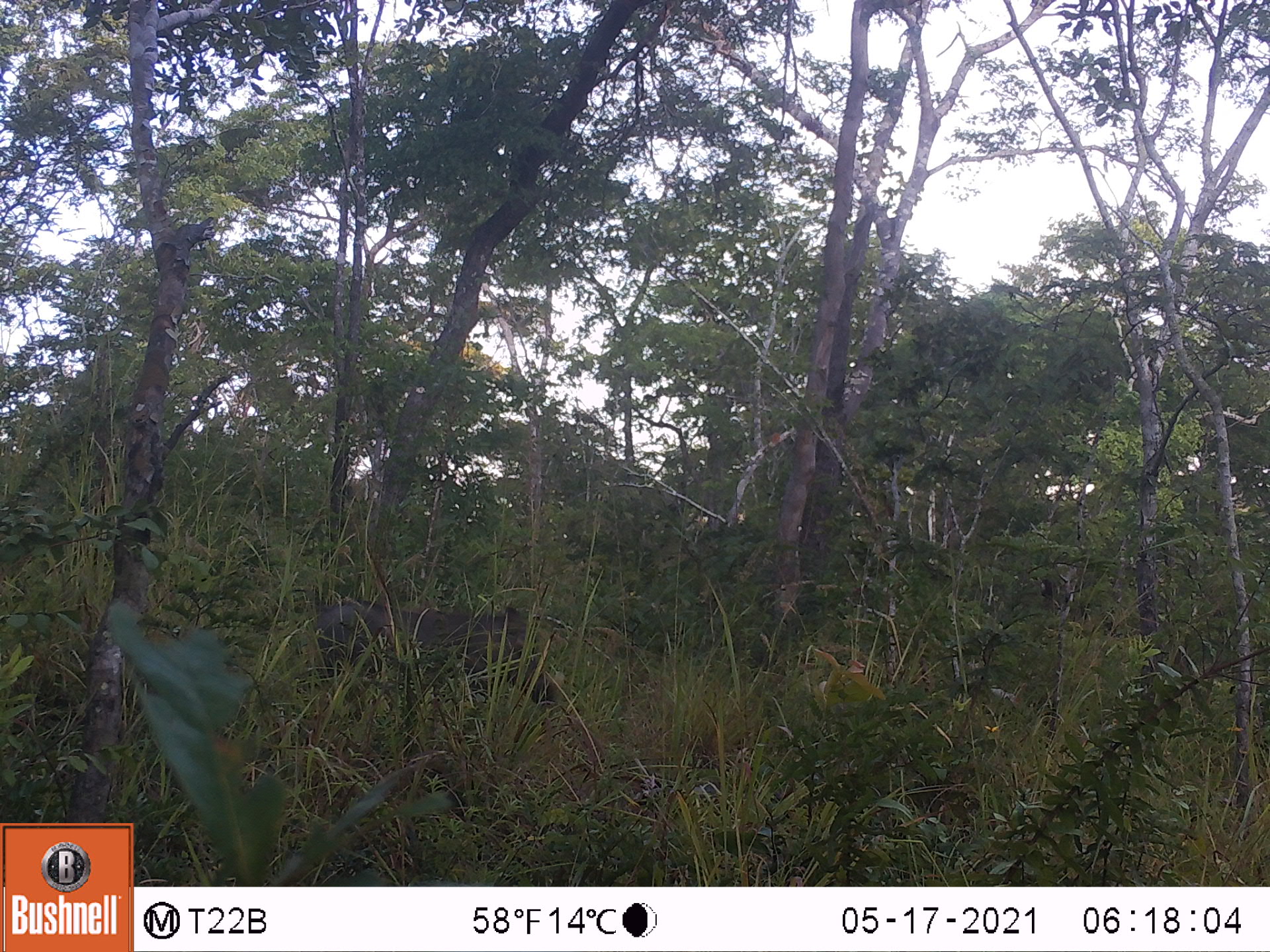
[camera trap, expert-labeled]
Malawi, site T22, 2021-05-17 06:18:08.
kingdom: Animalia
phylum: Chordata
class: Mammalia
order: Artiodactyla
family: Suidae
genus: Phacochoerus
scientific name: Phacochoerus africanus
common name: common warthog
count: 1